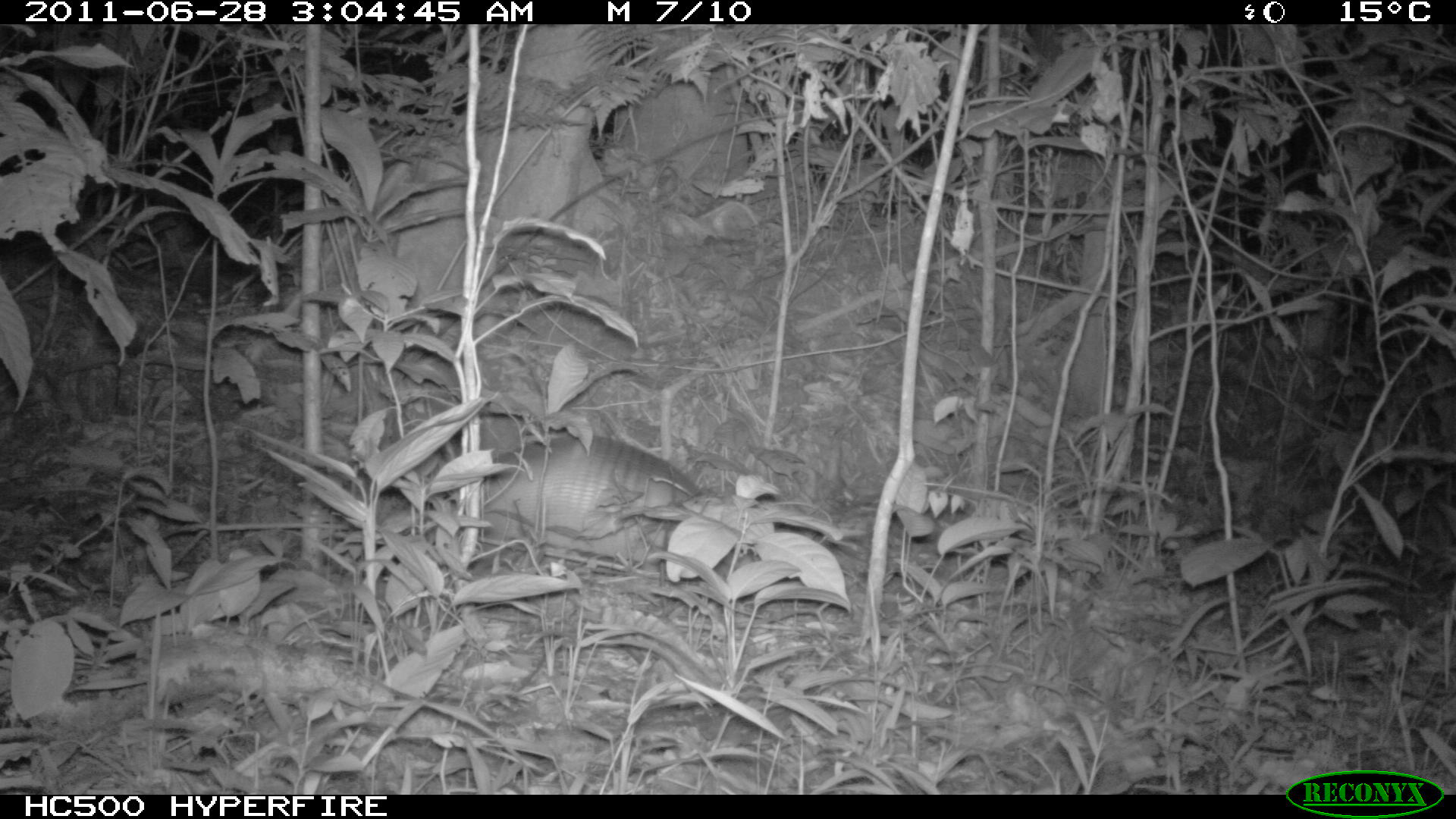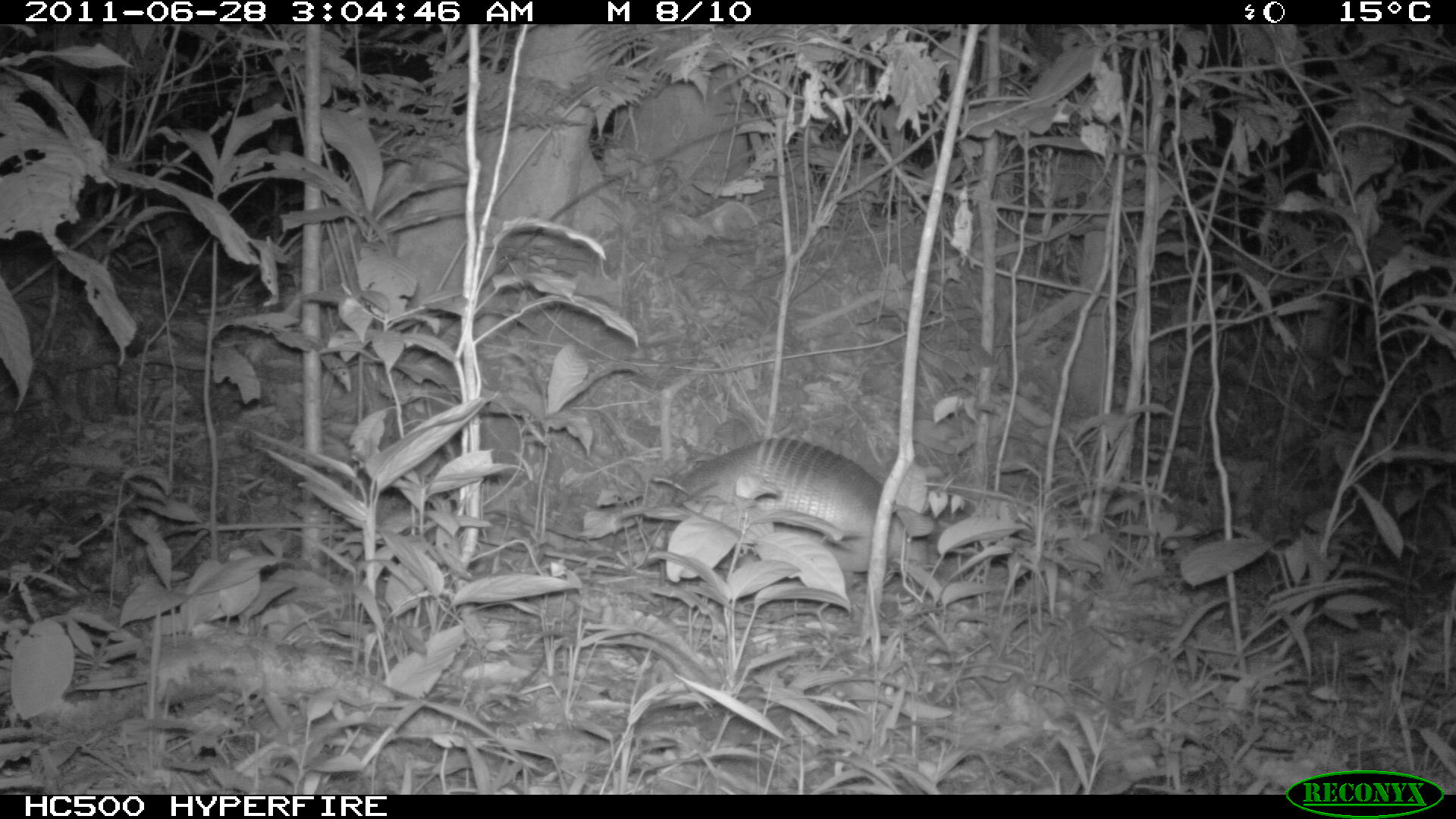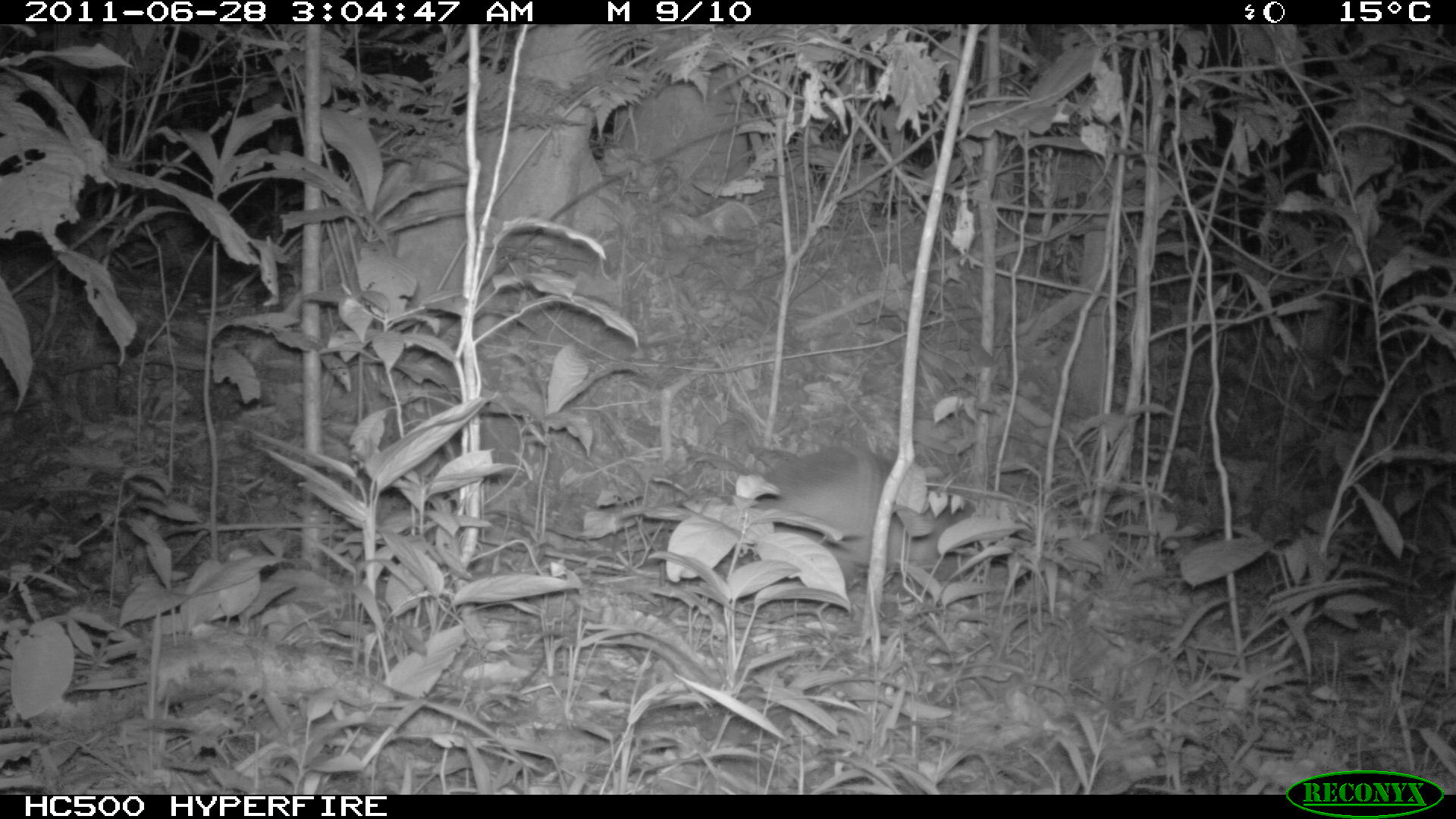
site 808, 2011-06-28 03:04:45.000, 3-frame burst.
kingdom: Animalia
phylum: Chordata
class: Mammalia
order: Cingulata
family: Dasypodidae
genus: Dasypus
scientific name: Dasypus novemcinctus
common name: nine-banded armadillo